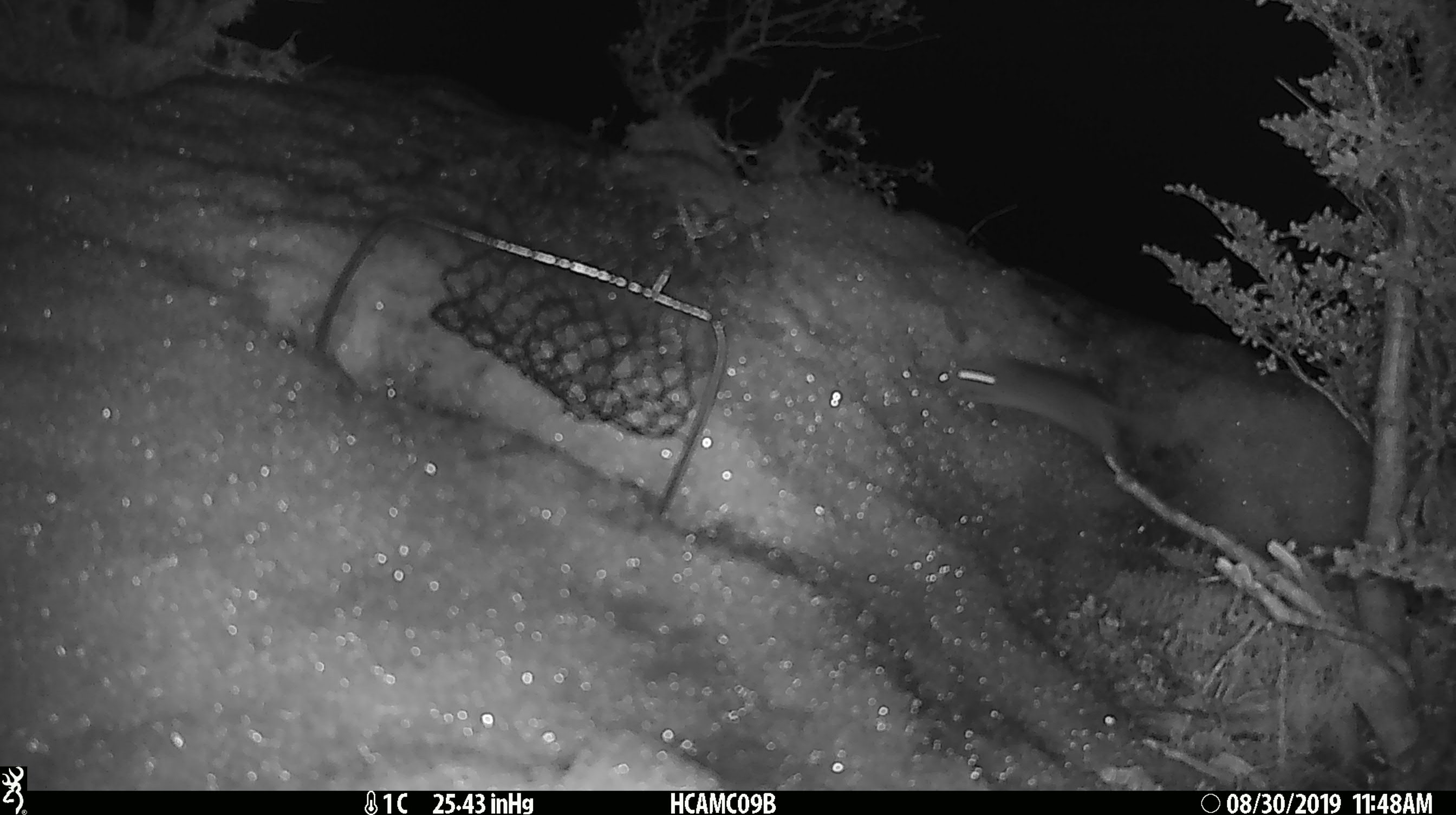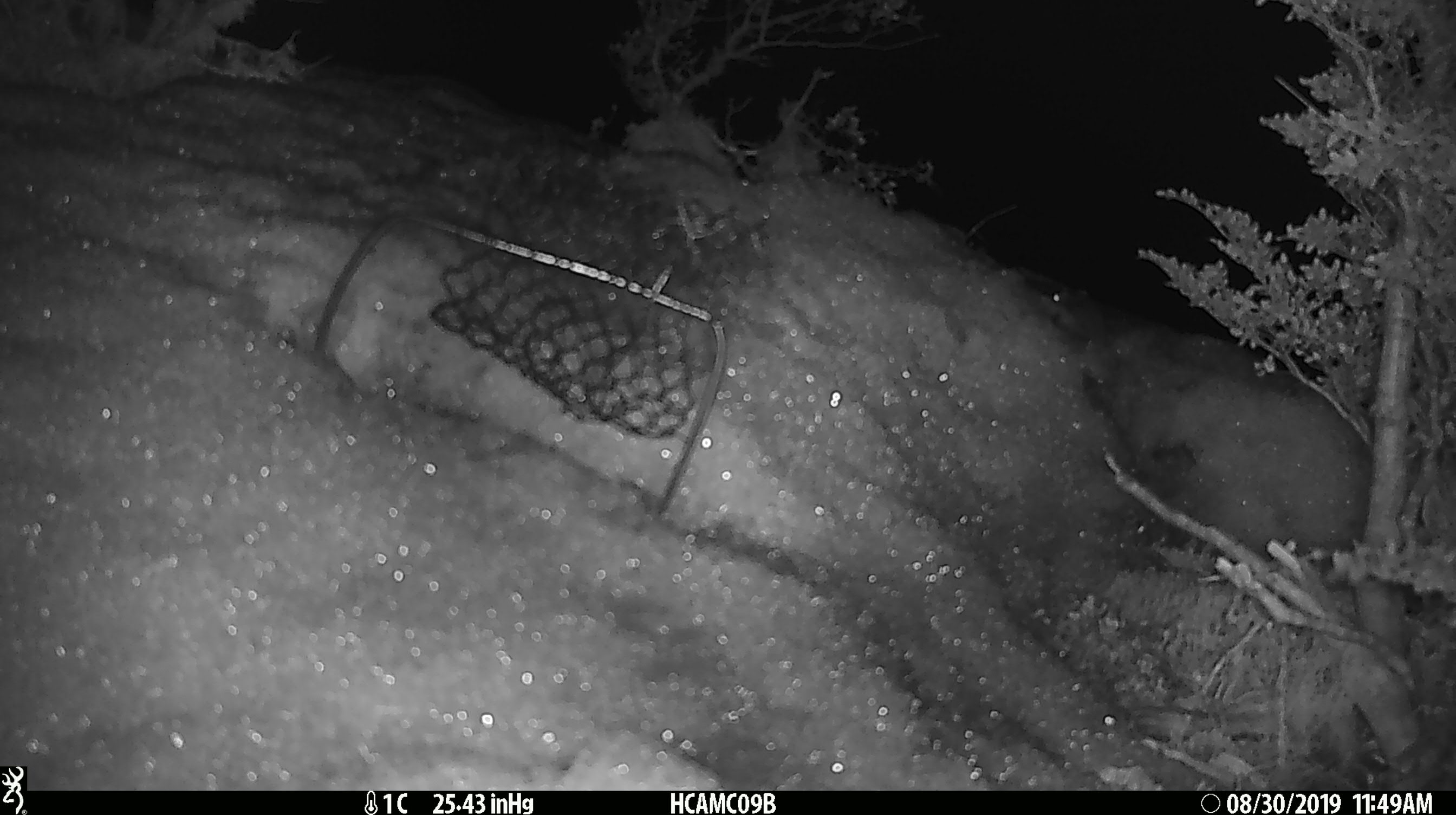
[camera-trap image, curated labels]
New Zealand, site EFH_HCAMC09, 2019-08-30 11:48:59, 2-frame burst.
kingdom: Animalia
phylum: Chordata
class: Mammalia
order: Rodentia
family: Muridae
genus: Mus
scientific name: Mus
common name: mouse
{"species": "mouse (Mus)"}